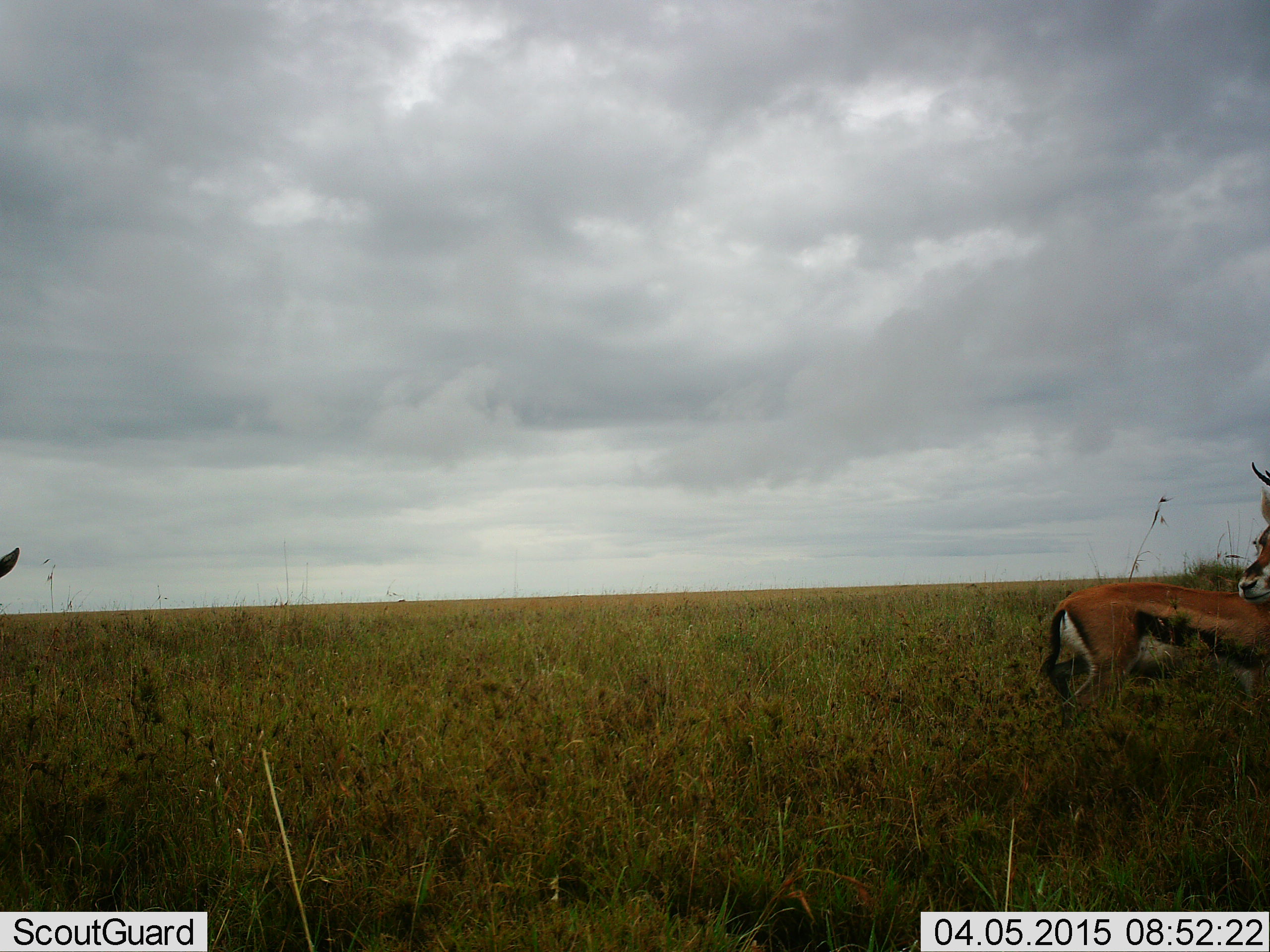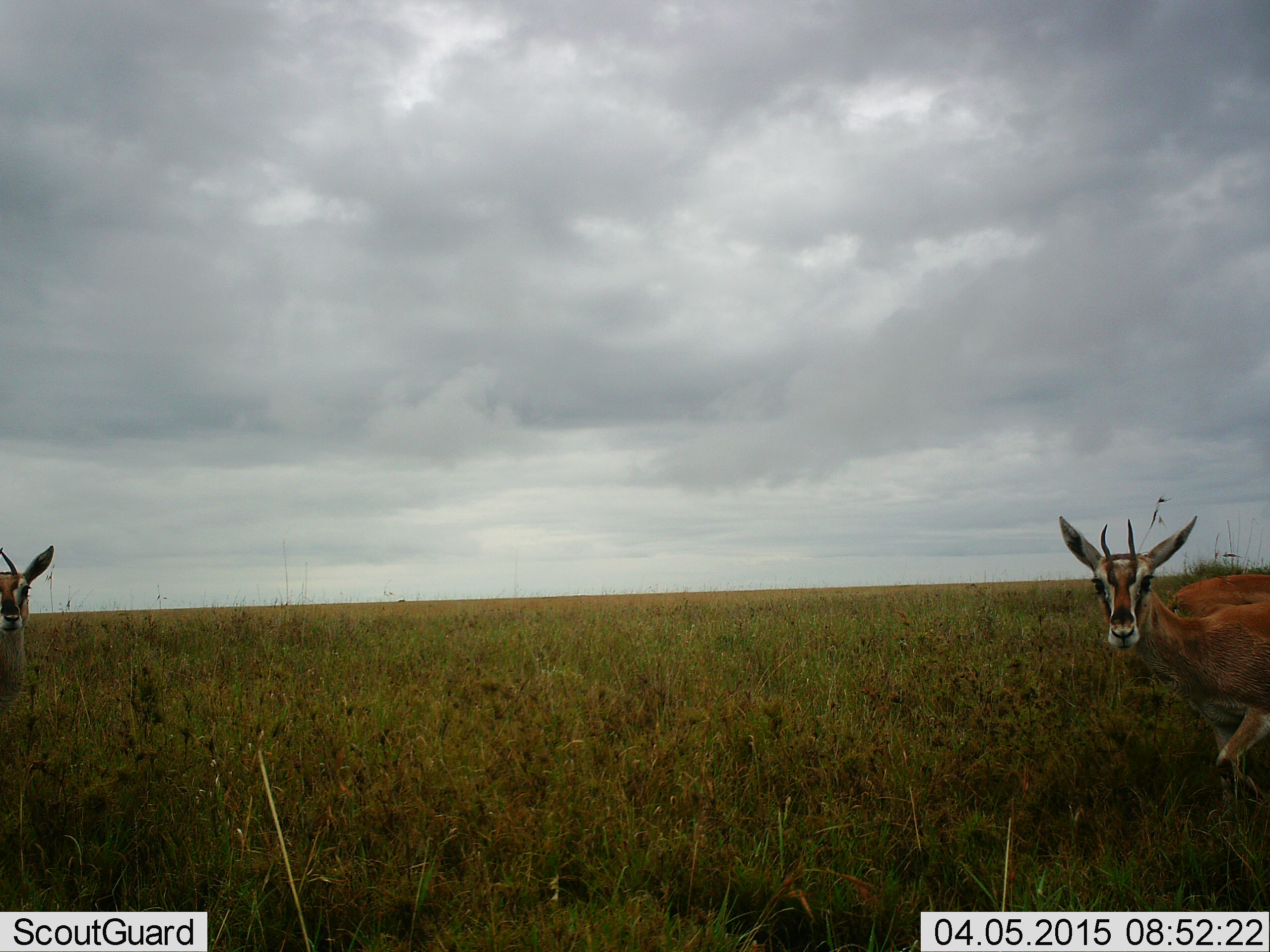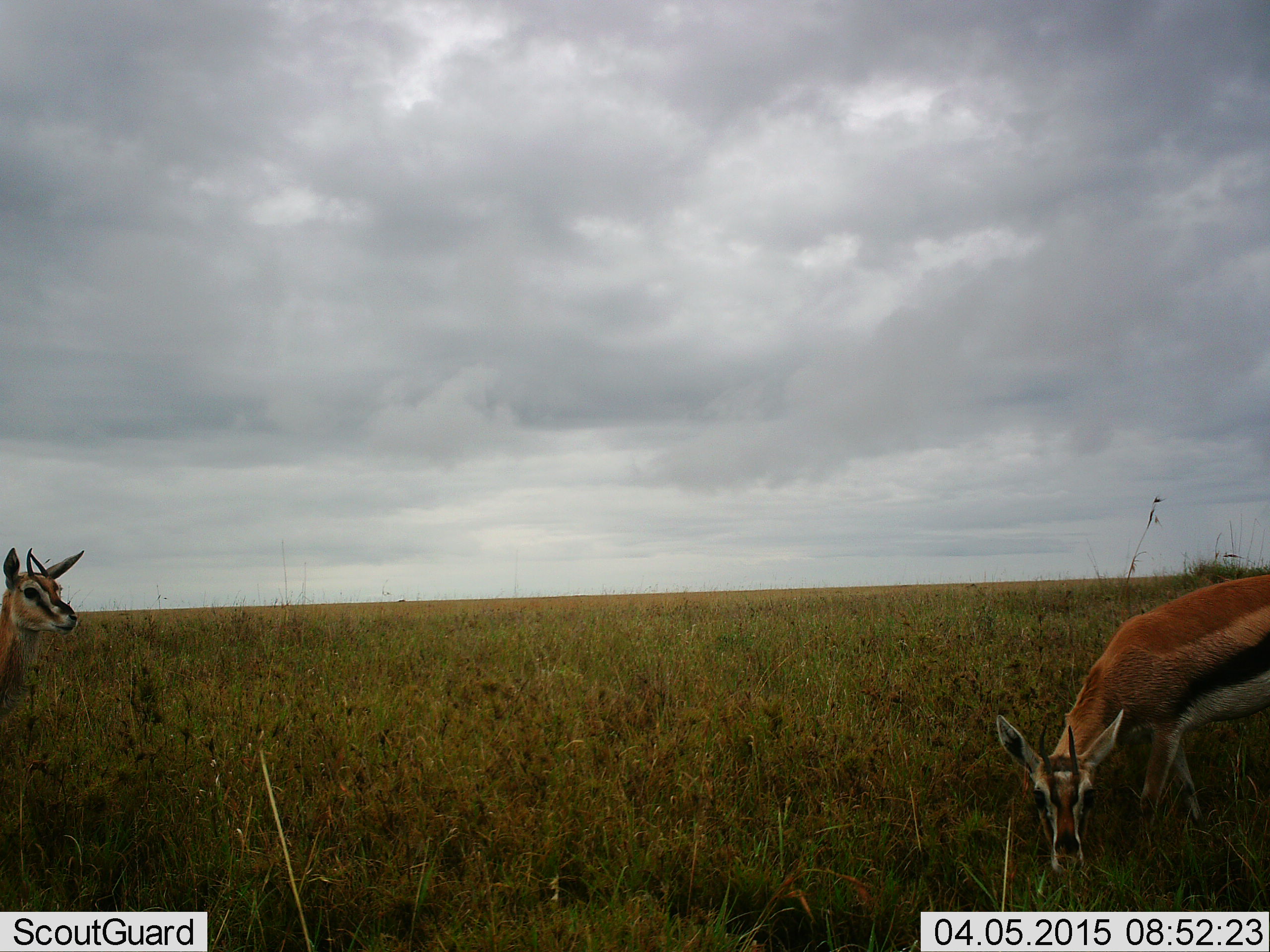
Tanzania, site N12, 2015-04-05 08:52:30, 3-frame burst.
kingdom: Animalia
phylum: Chordata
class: Mammalia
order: Artiodactyla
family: Bovidae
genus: Eudorcas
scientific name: Eudorcas thomsonii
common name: thomson's gazelle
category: gazellethomsons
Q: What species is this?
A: Gazellethomsons (thomson's gazelle) (Eudorcas thomsonii).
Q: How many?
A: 3.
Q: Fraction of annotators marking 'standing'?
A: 50%.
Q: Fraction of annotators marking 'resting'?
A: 0%.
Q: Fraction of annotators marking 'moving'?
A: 60%.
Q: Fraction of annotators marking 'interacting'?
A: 0%.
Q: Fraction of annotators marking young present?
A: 0%.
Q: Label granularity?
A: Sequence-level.